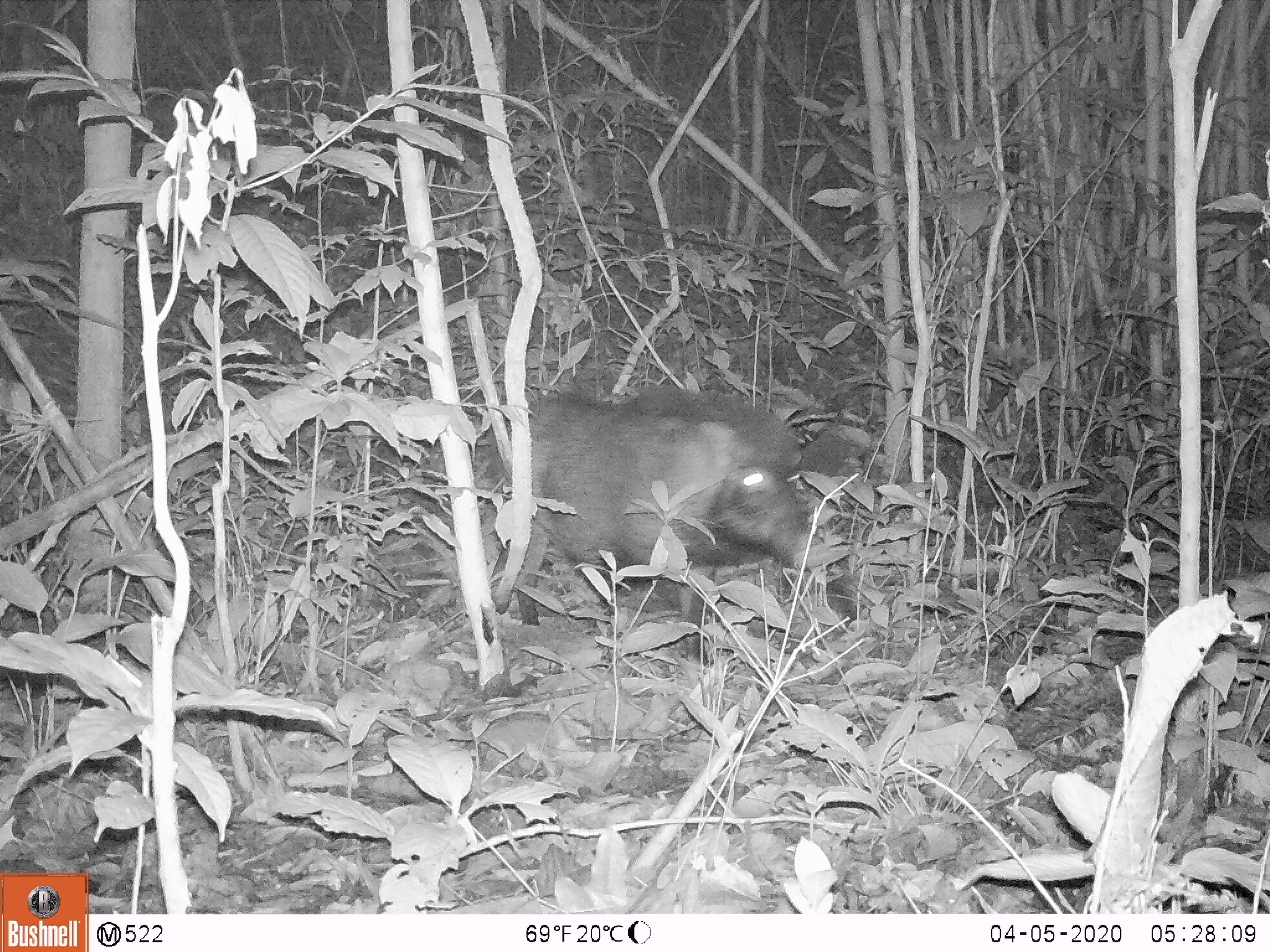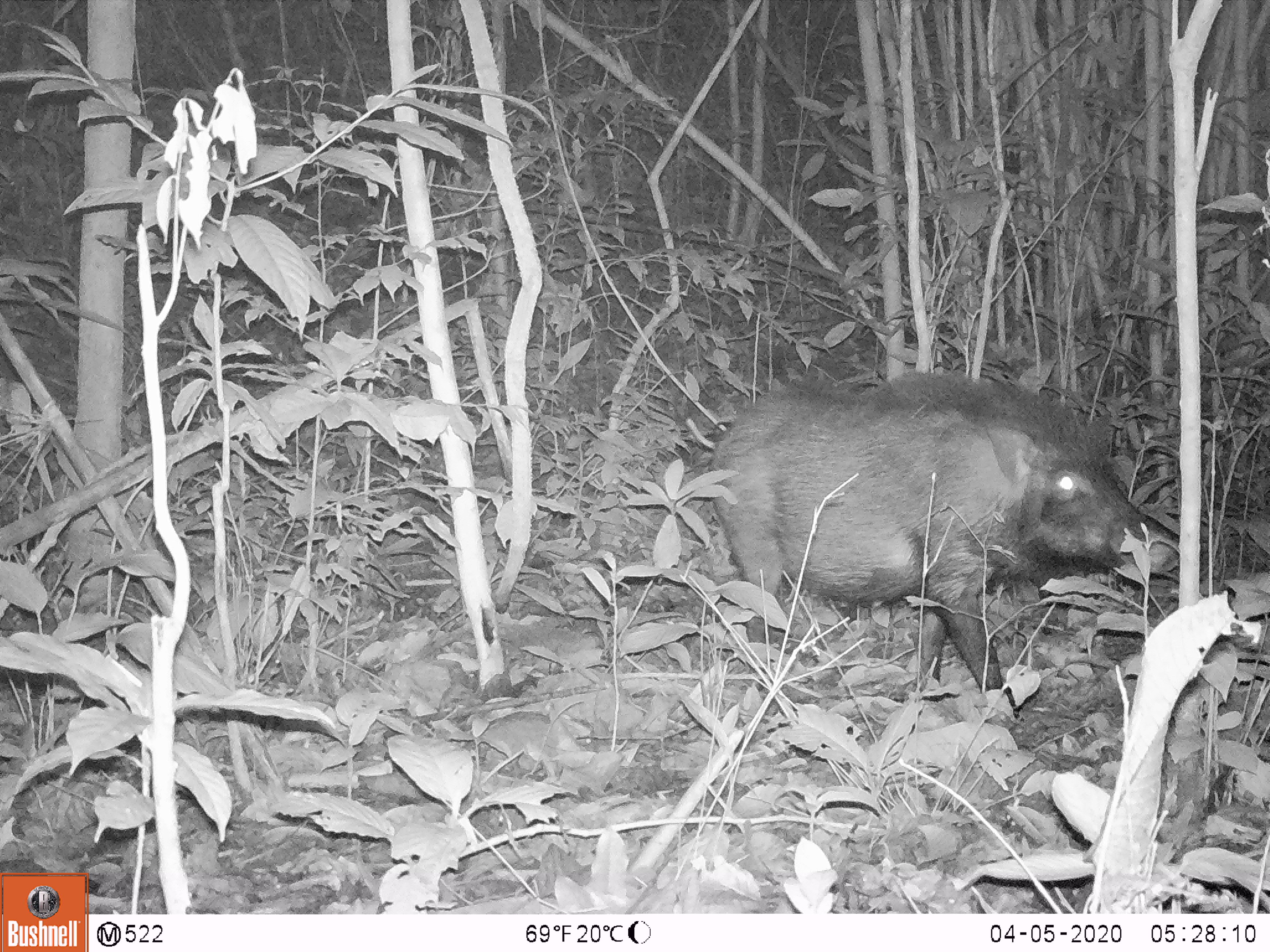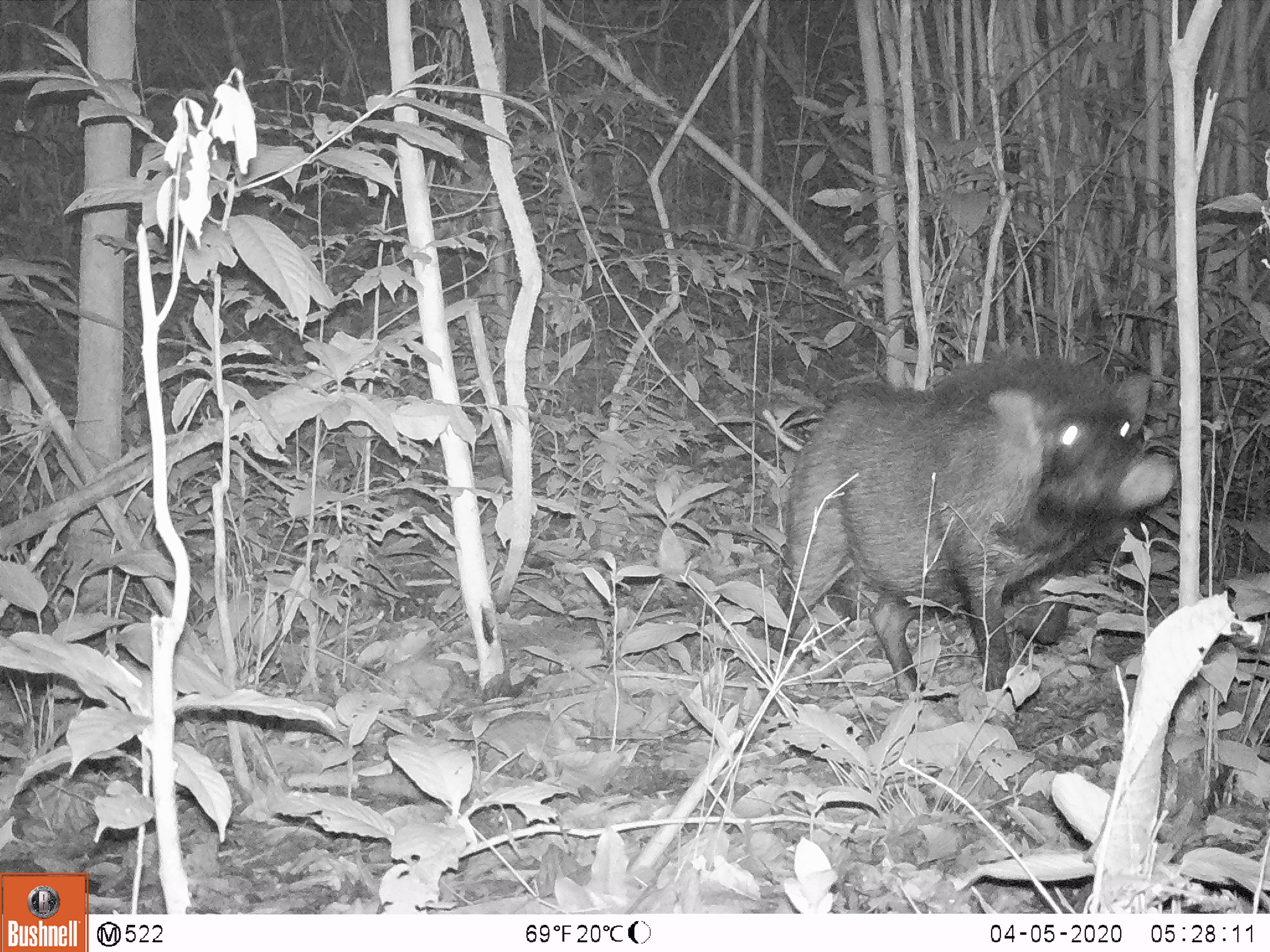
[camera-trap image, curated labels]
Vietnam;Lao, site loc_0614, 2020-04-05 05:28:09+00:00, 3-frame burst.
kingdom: Animalia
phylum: Chordata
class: Mammalia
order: Artiodactyla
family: Suidae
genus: Sus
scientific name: Sus scrofa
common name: eurasian wild pig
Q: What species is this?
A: Eurasian wild pig (Sus scrofa).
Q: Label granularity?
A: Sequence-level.